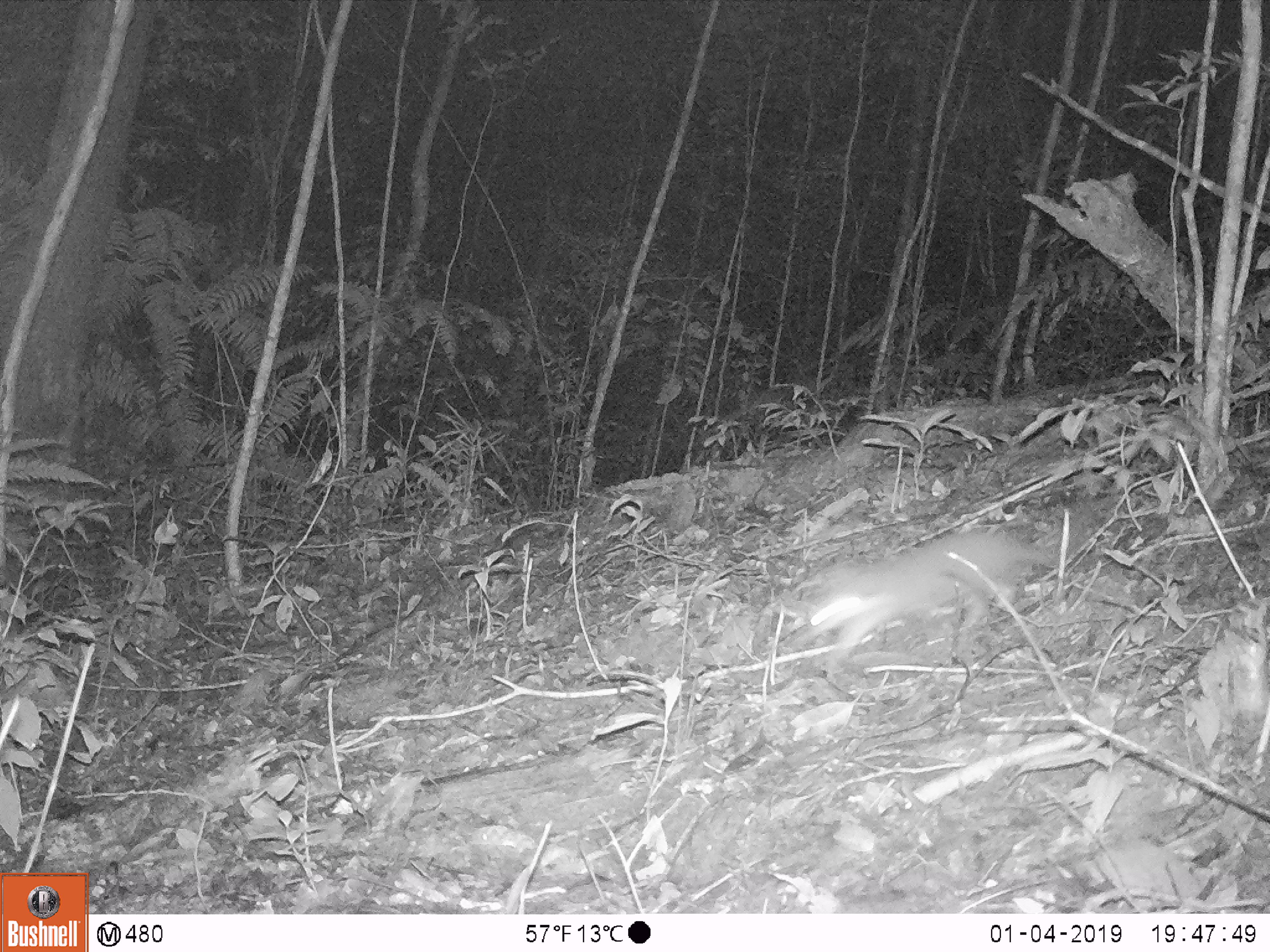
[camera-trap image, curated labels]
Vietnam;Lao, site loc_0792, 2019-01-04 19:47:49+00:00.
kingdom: Animalia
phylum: Chordata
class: Mammalia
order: Carnivora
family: Mustelidae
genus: Melogale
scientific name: Melogale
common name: ferret badger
Ferret badger (Melogale). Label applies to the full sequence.